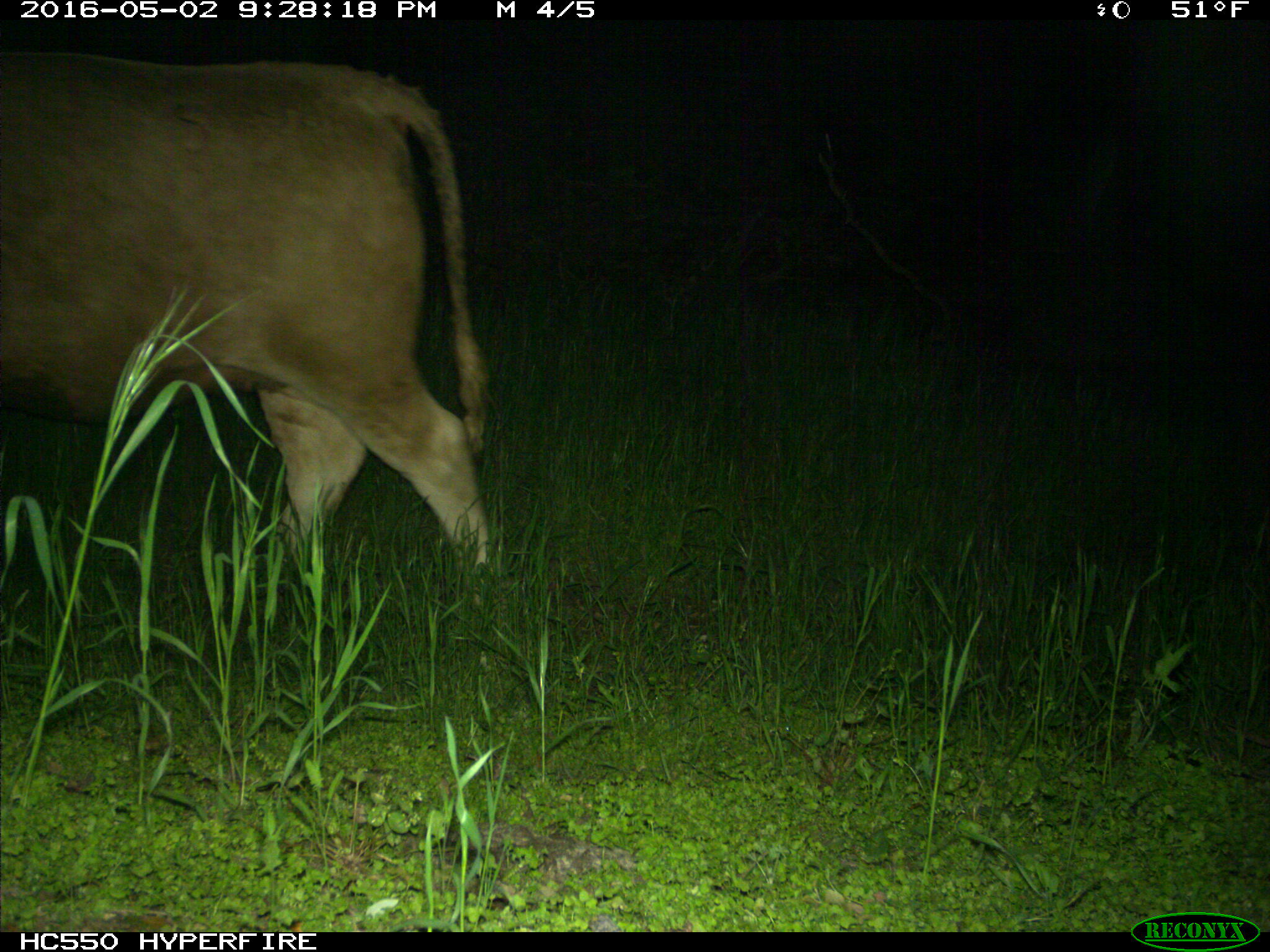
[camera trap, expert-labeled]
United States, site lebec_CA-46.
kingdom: Animalia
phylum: Chordata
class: Mammalia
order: Artiodactyla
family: Bovidae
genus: Bos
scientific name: Bos taurus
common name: domestic cow